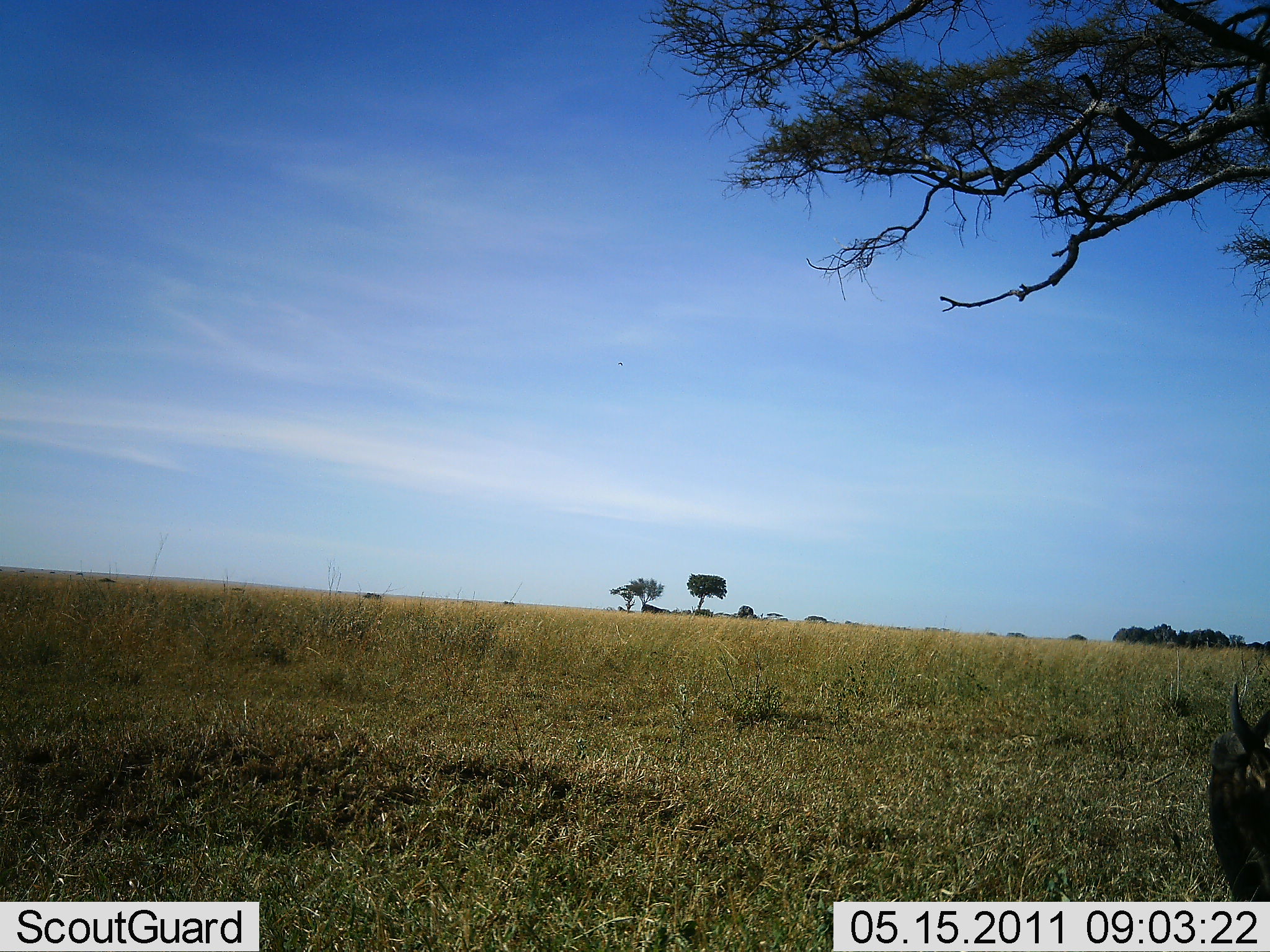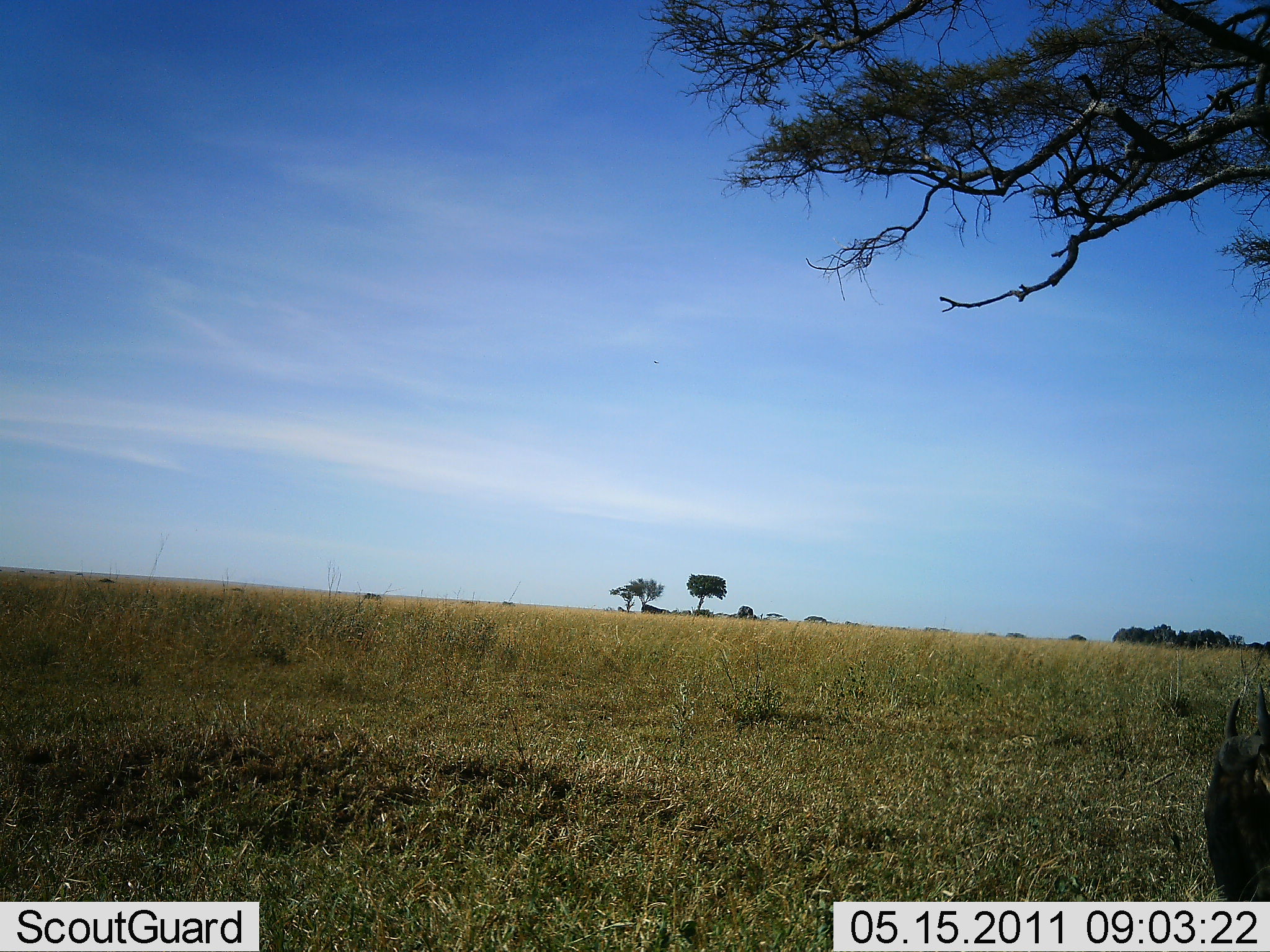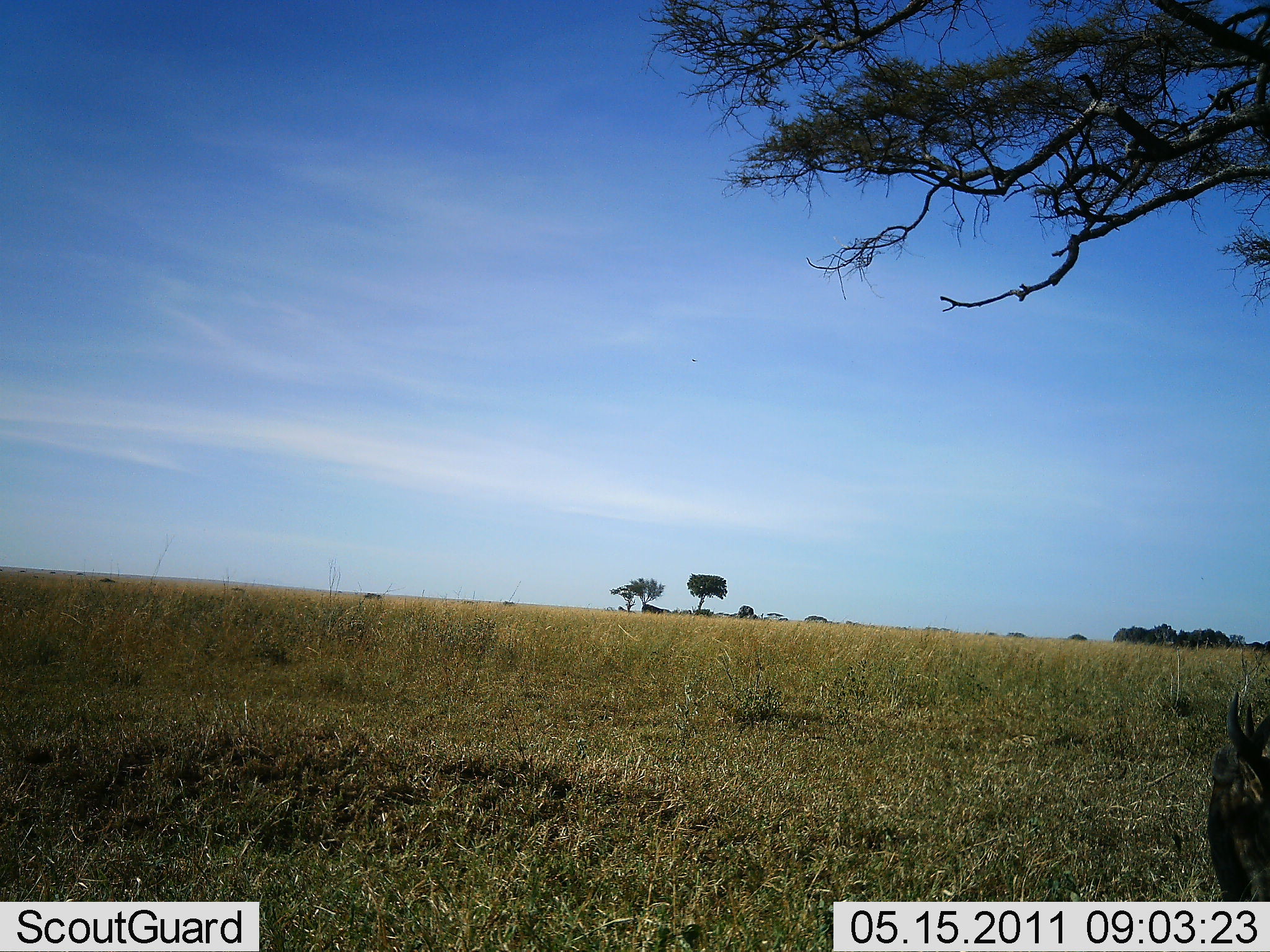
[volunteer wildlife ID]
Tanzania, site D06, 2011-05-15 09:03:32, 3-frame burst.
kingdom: Animalia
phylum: Chordata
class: Mammalia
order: Artiodactyla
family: Bovidae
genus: Connochaetes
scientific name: Connochaetes taurinus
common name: blue wildebeest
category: wildebeest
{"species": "wildebeest (blue wildebeest) (Connochaetes taurinus)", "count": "1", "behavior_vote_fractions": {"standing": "67%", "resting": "0%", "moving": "0%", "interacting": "0%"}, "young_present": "0%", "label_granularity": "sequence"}